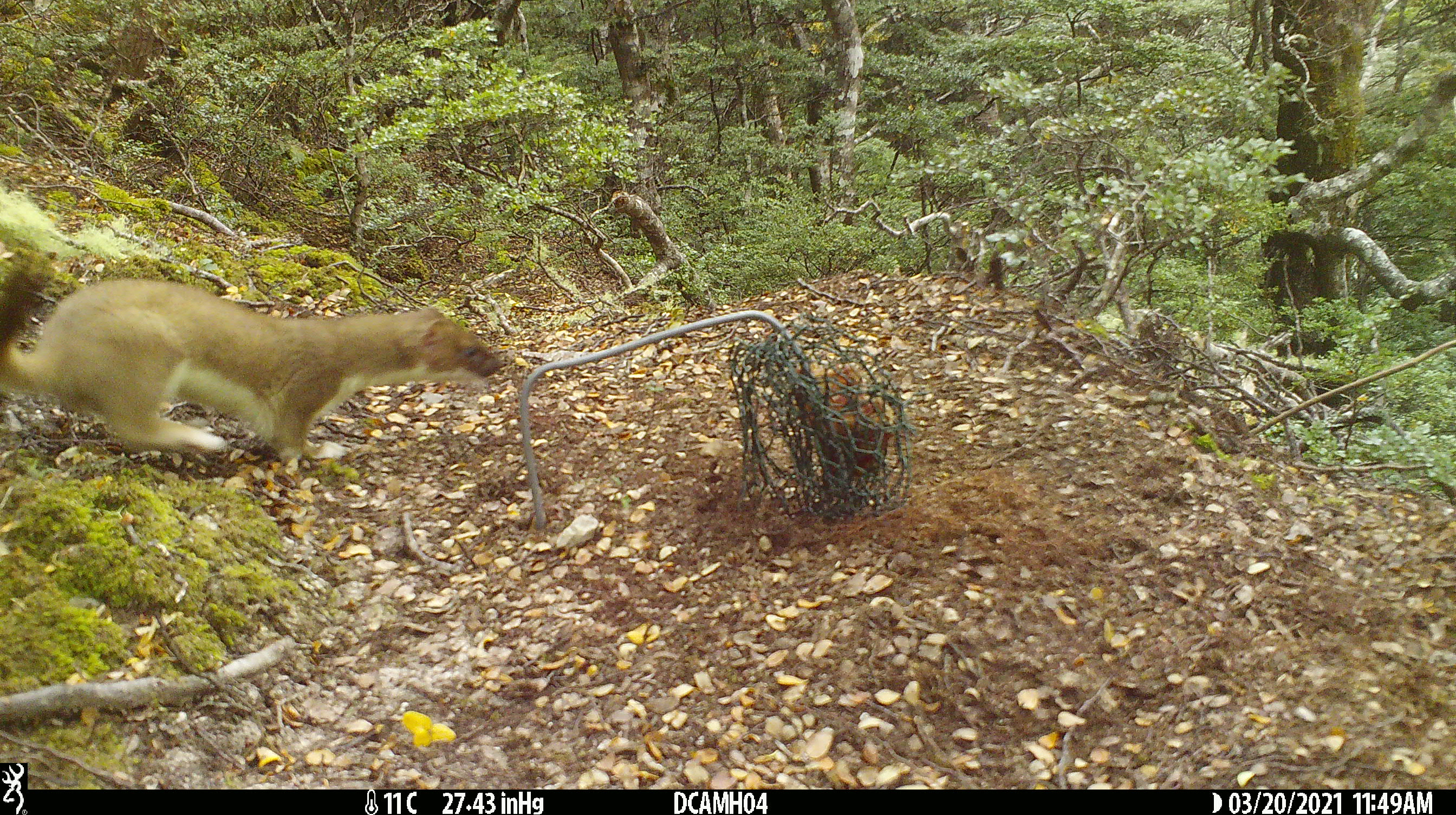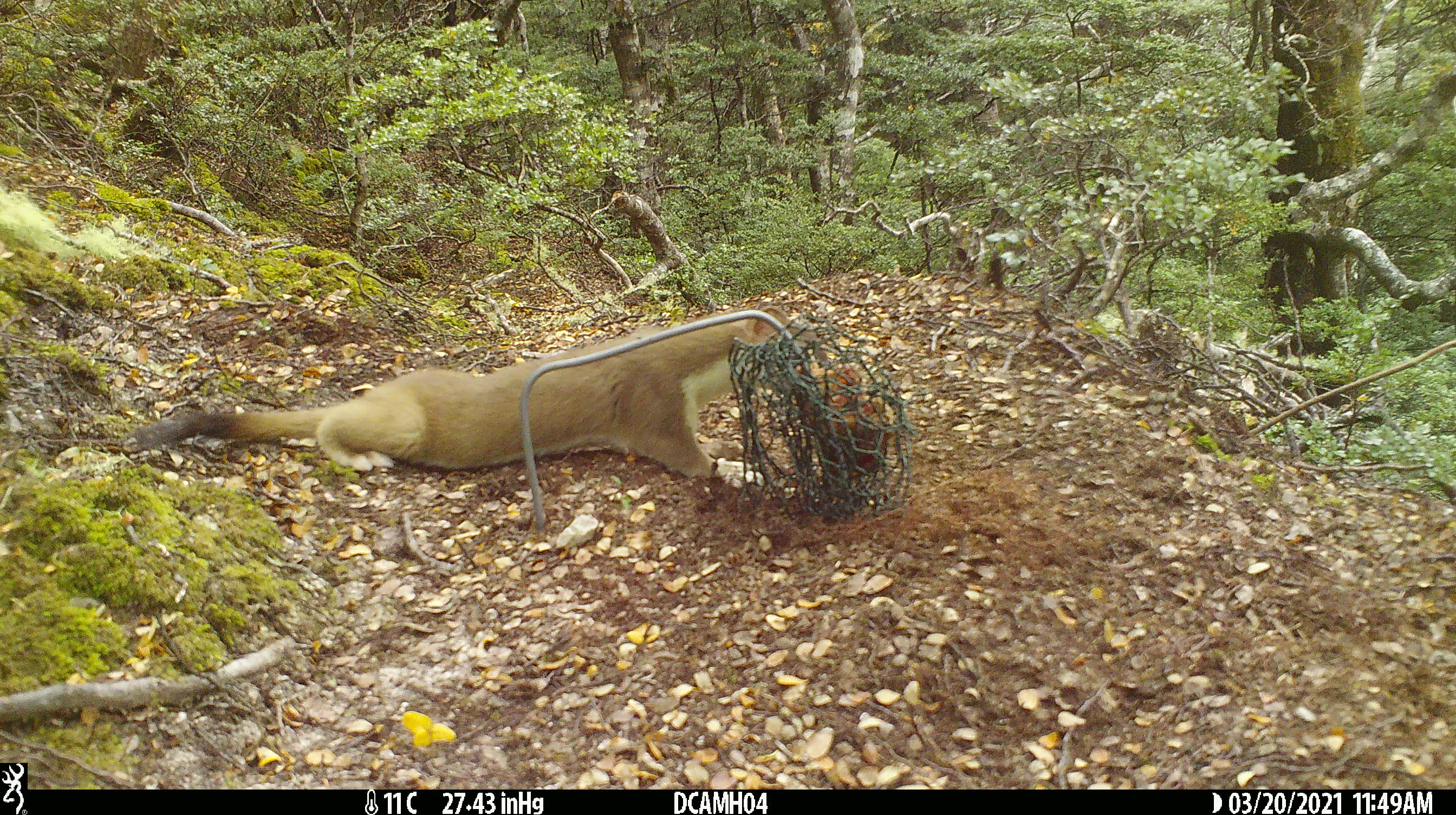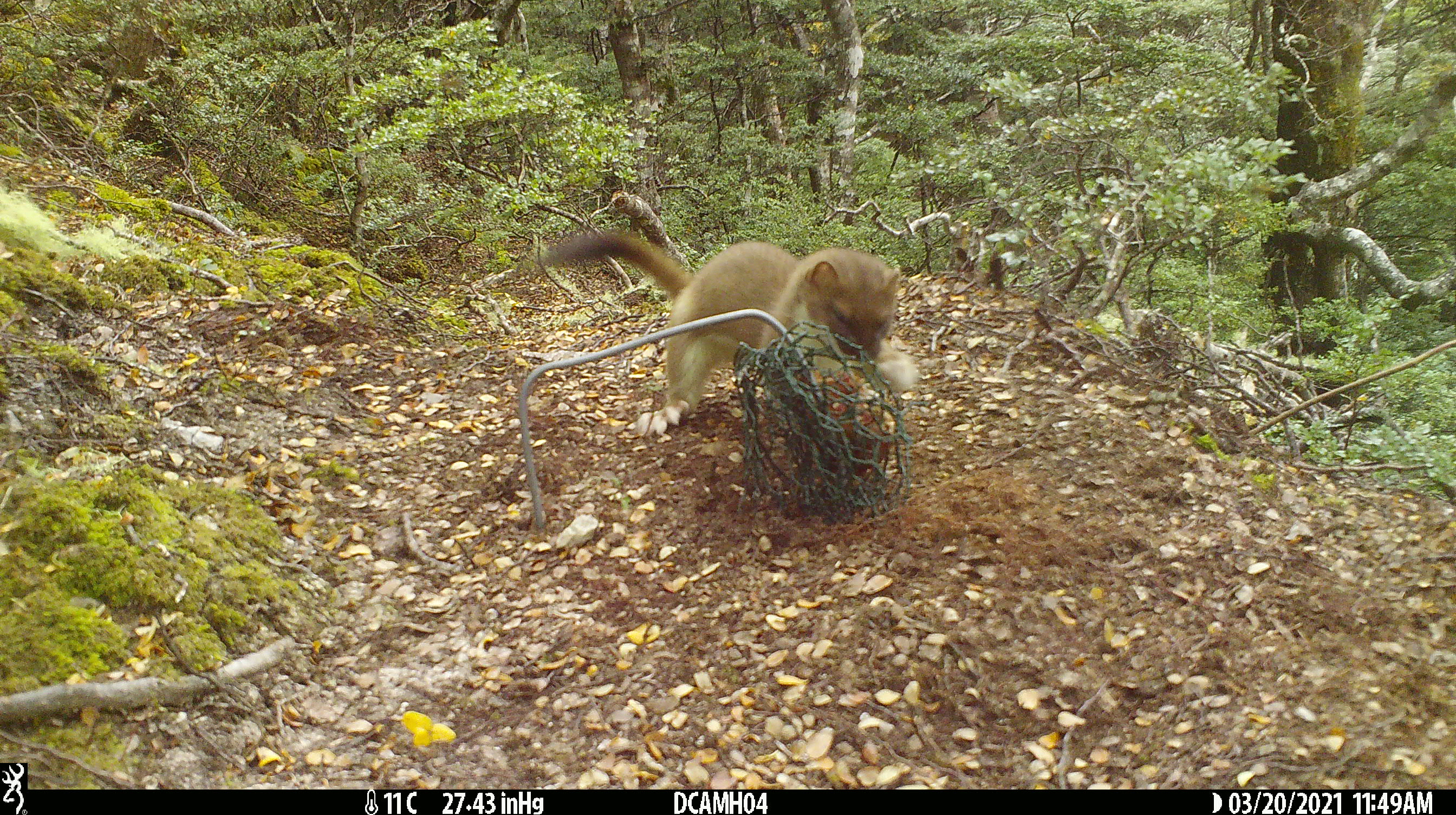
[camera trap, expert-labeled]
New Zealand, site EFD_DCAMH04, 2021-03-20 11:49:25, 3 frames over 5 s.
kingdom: Animalia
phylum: Chordata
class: Mammalia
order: Carnivora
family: Mustelidae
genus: Mustela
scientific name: Mustela erminea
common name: stoat